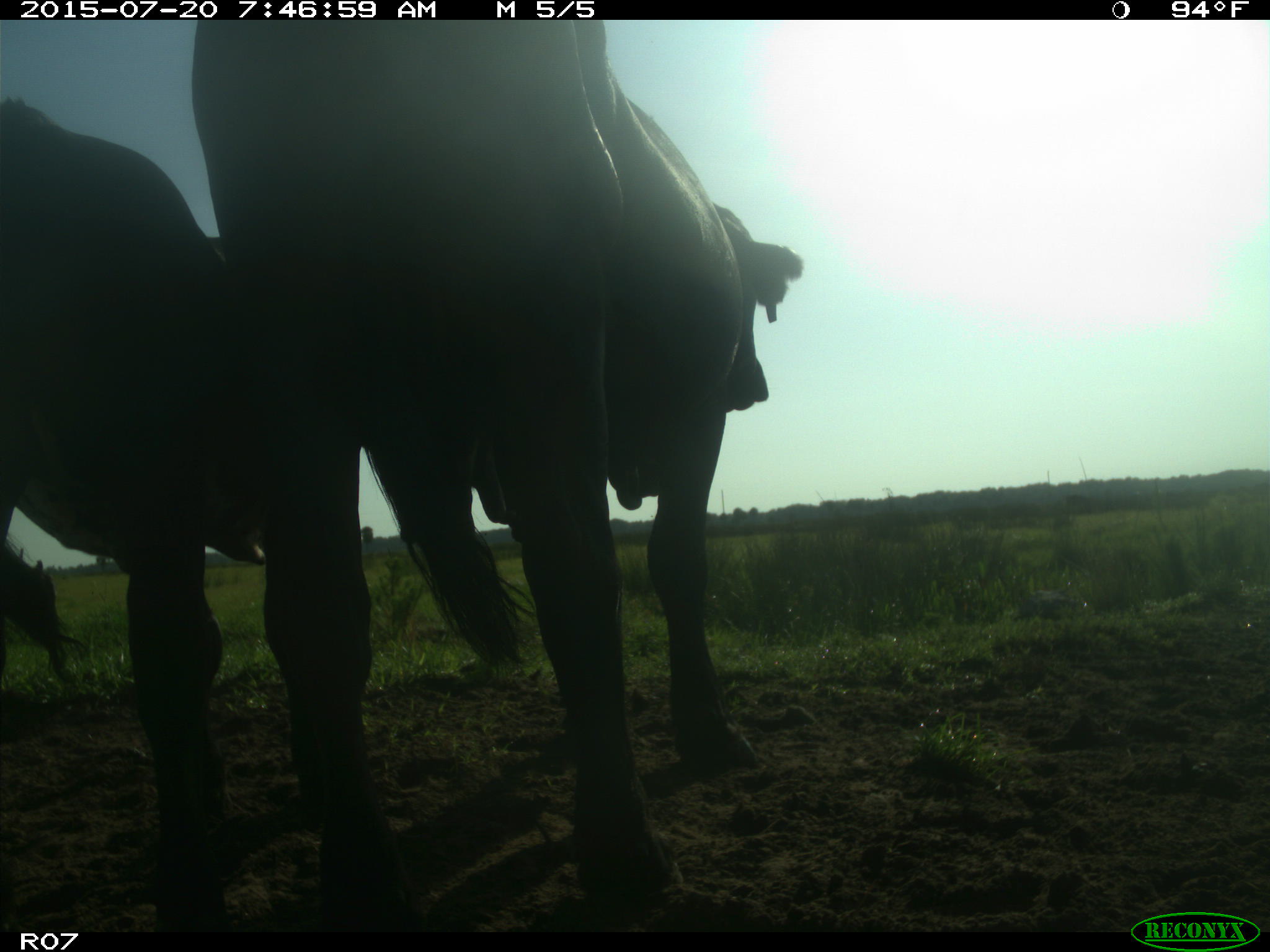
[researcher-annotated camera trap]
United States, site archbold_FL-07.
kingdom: Animalia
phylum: Chordata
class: Mammalia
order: Artiodactyla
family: Bovidae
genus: Bos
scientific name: Bos taurus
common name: domestic cow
Bos taurus (domestic cow).